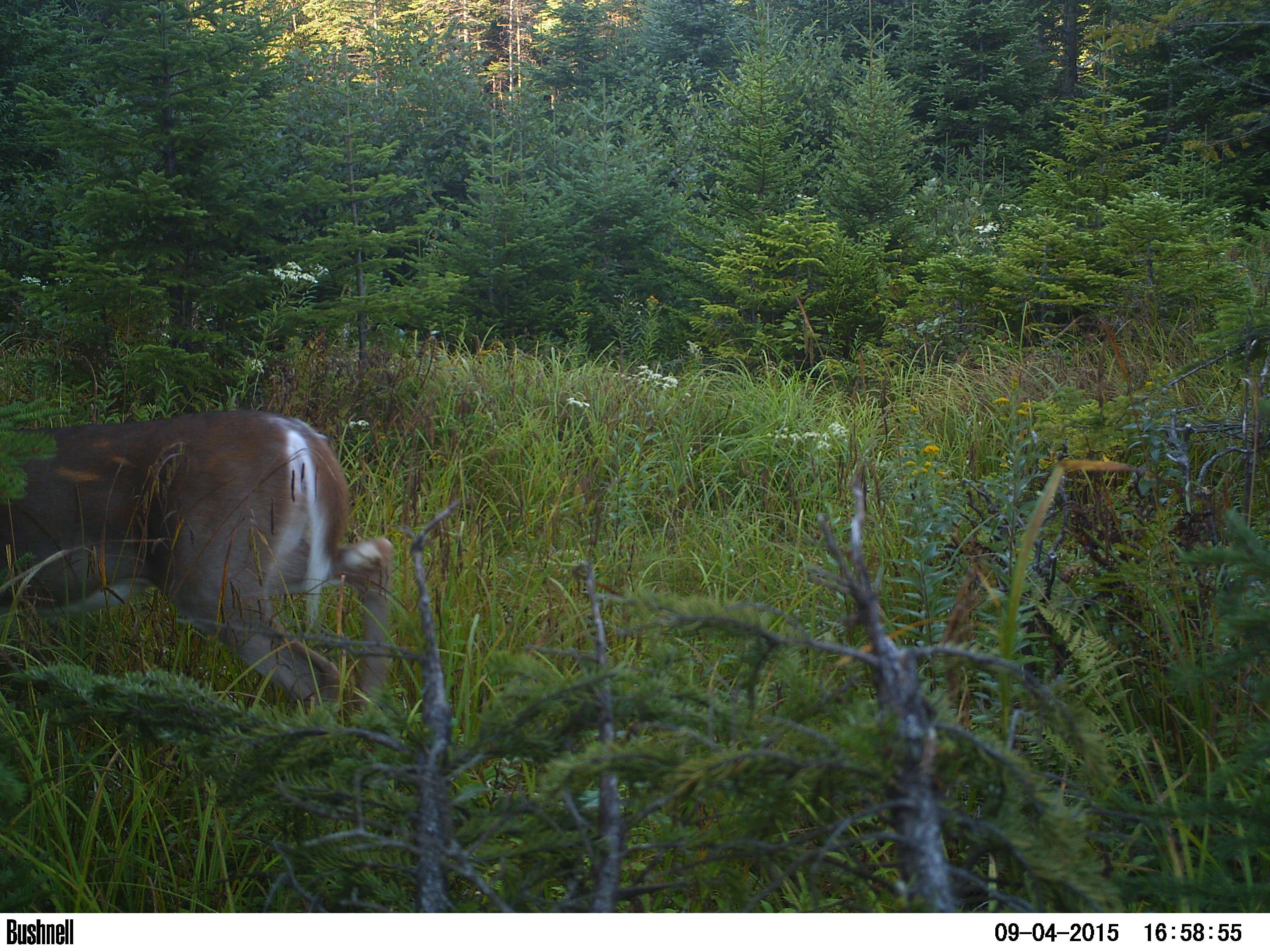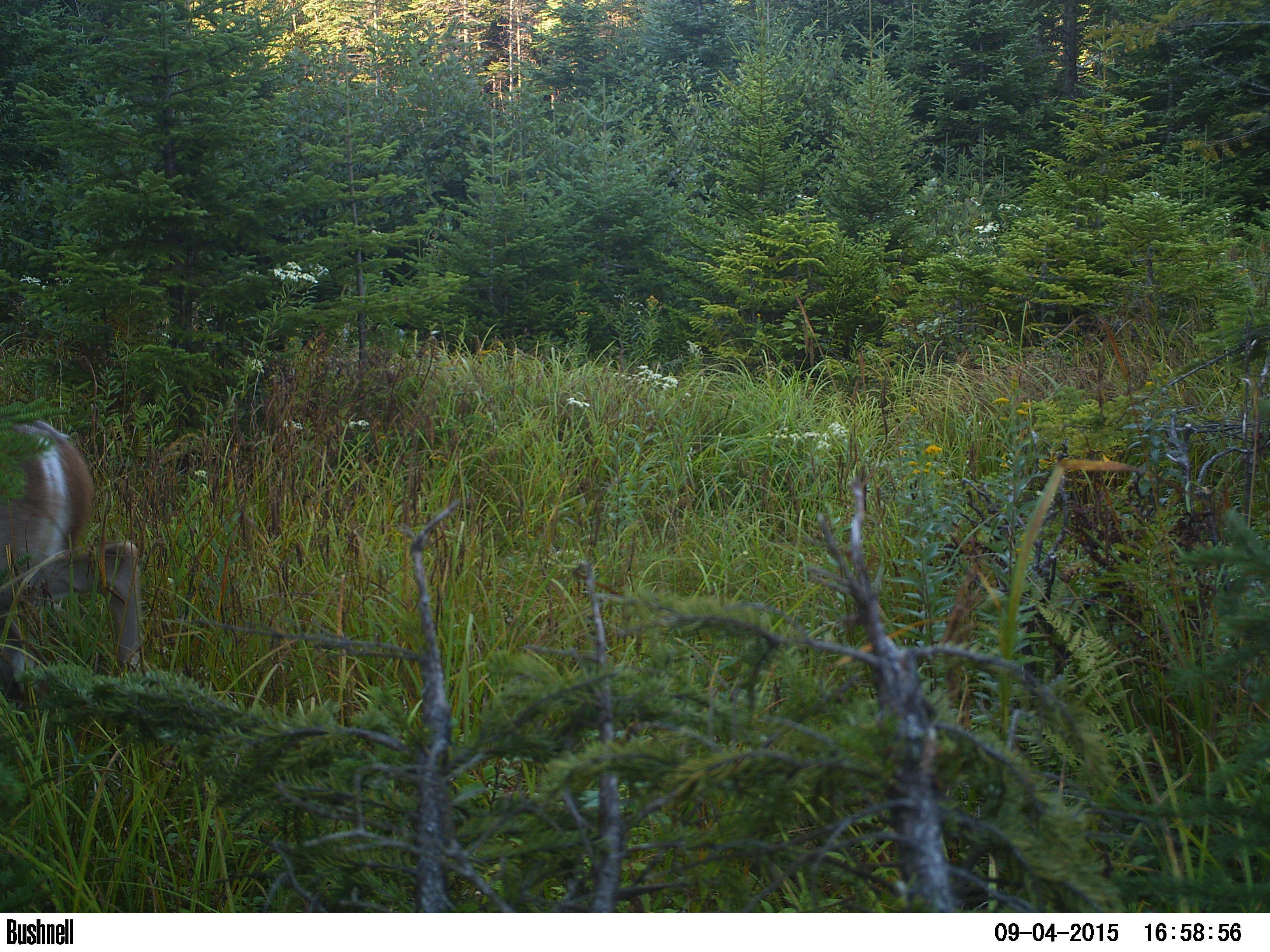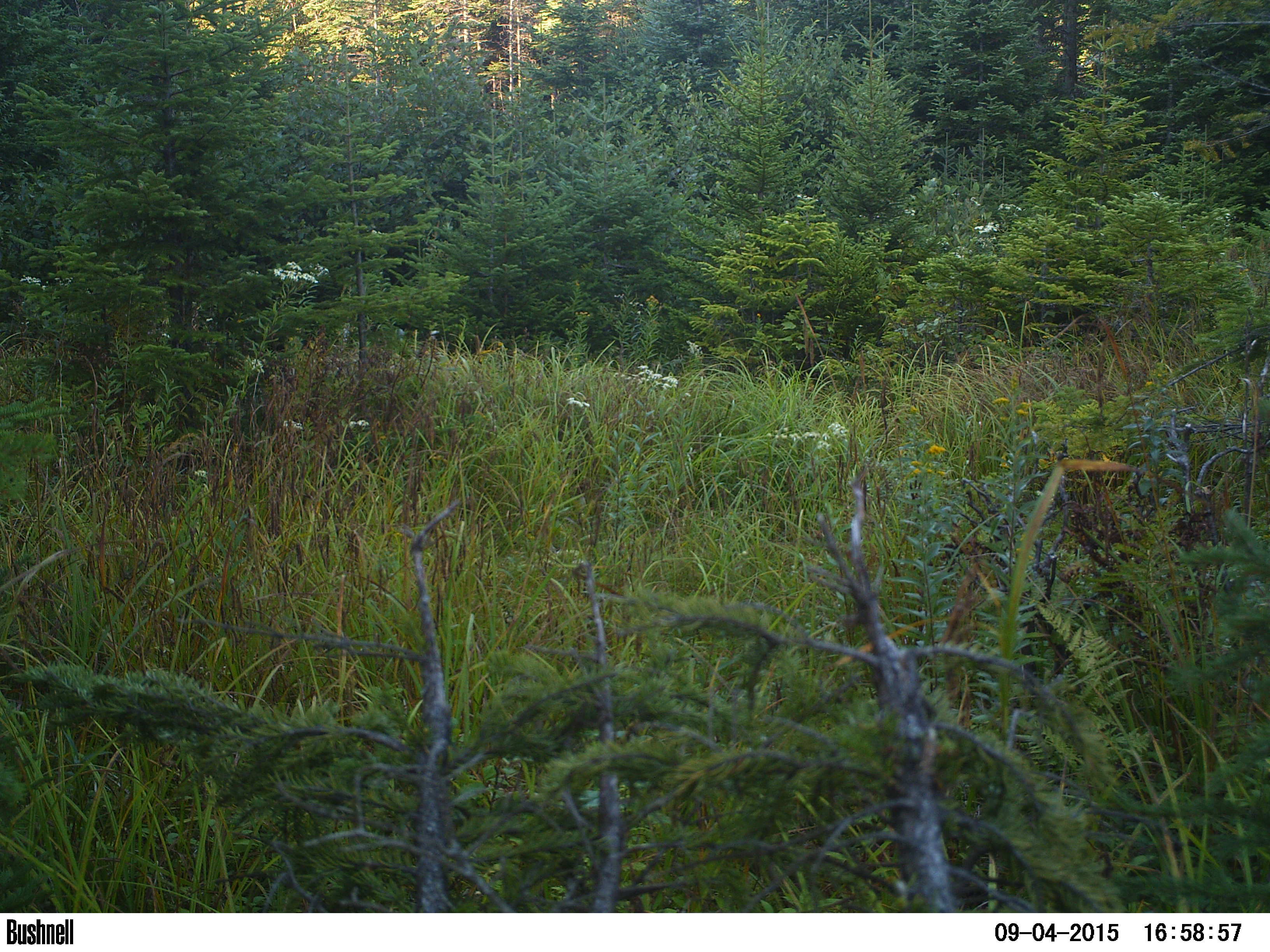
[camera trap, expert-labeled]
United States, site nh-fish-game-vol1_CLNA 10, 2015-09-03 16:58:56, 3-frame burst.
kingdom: Animalia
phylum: Chordata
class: Mammalia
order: Artiodactyla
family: Cervidae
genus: Odocoileus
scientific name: Odocoileus virginianus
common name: white-tailed deer